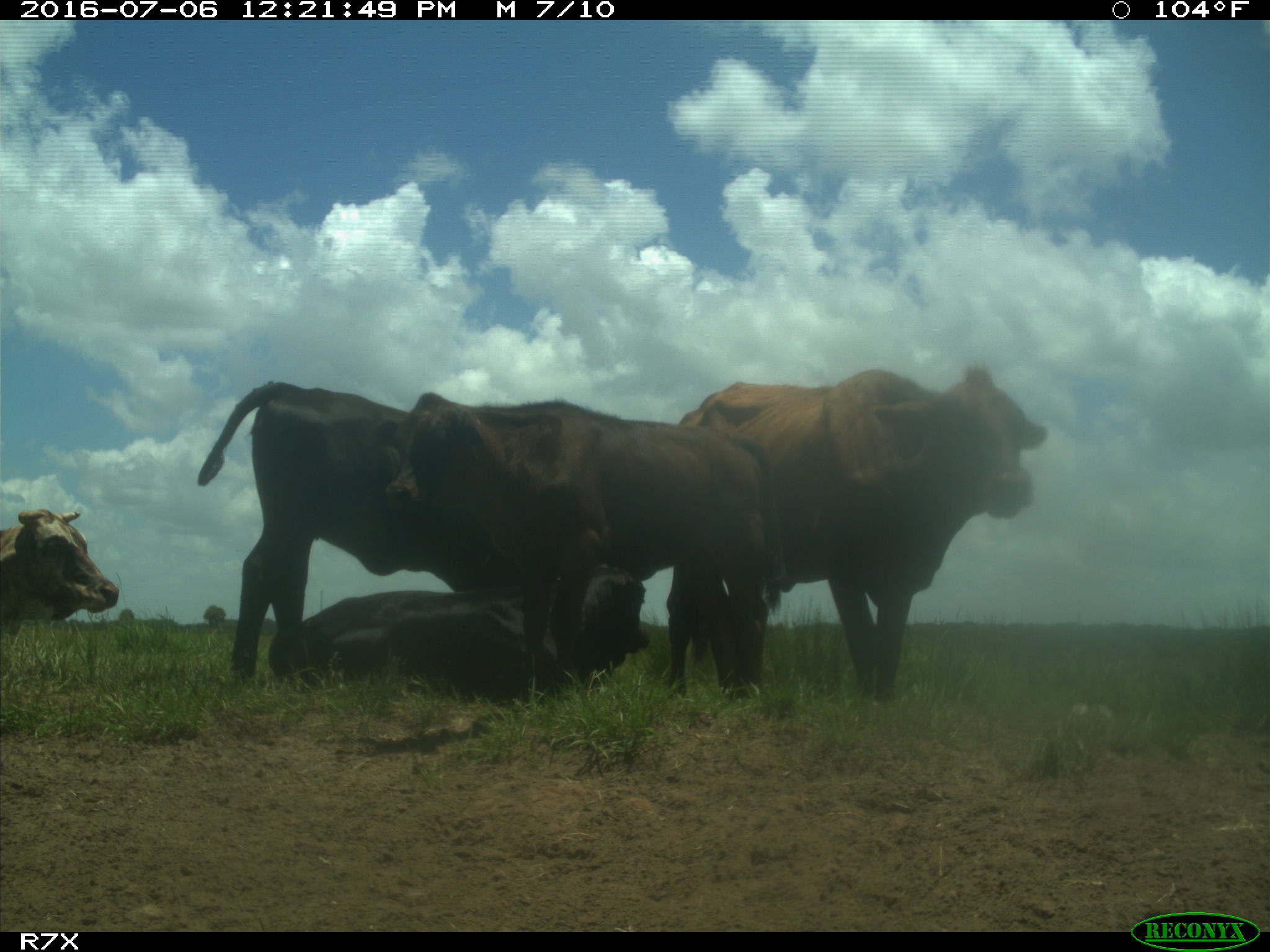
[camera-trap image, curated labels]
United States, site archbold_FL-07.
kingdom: Animalia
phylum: Chordata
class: Mammalia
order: Artiodactyla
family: Bovidae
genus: Bos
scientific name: Bos taurus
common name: domestic cow